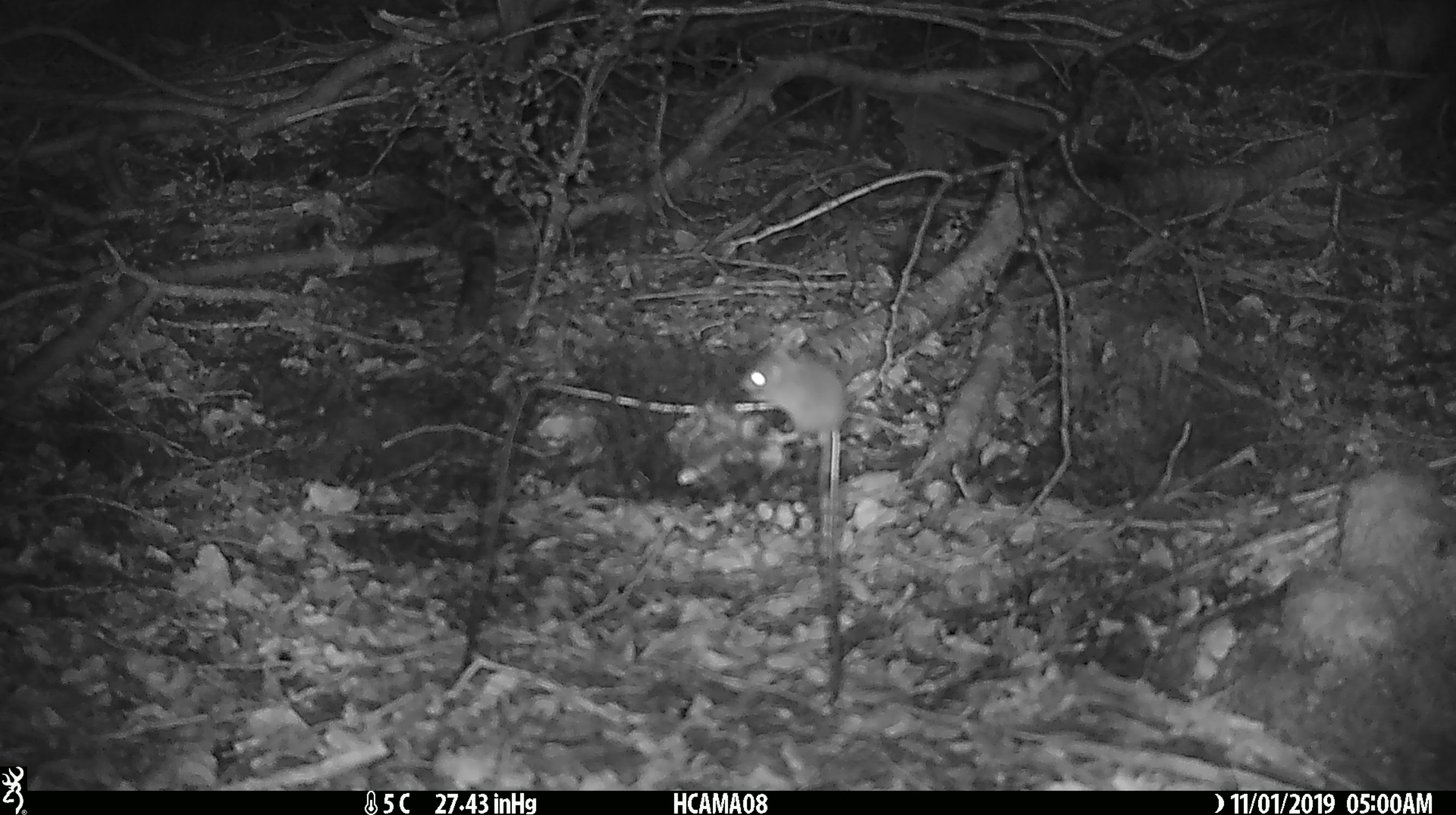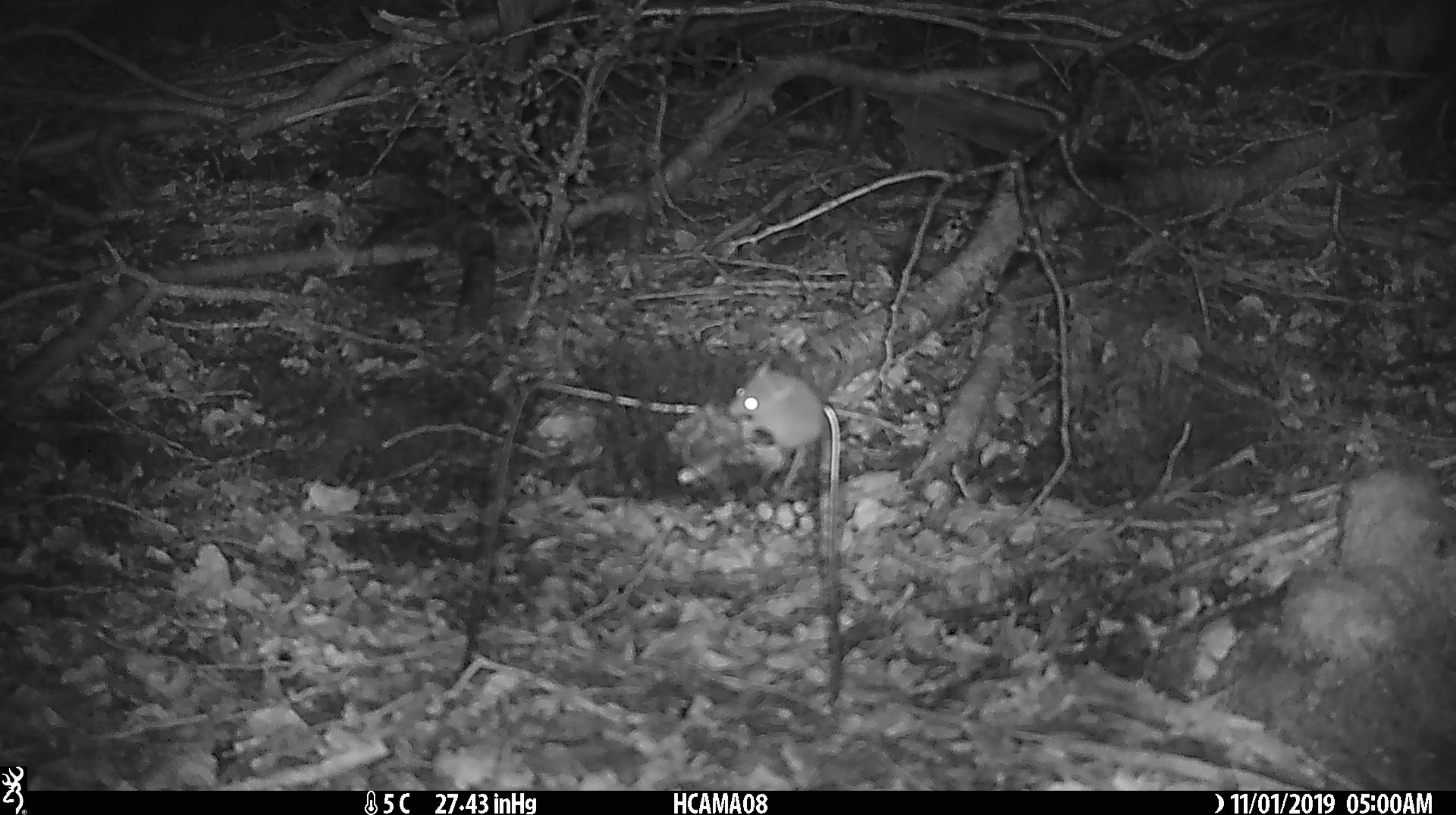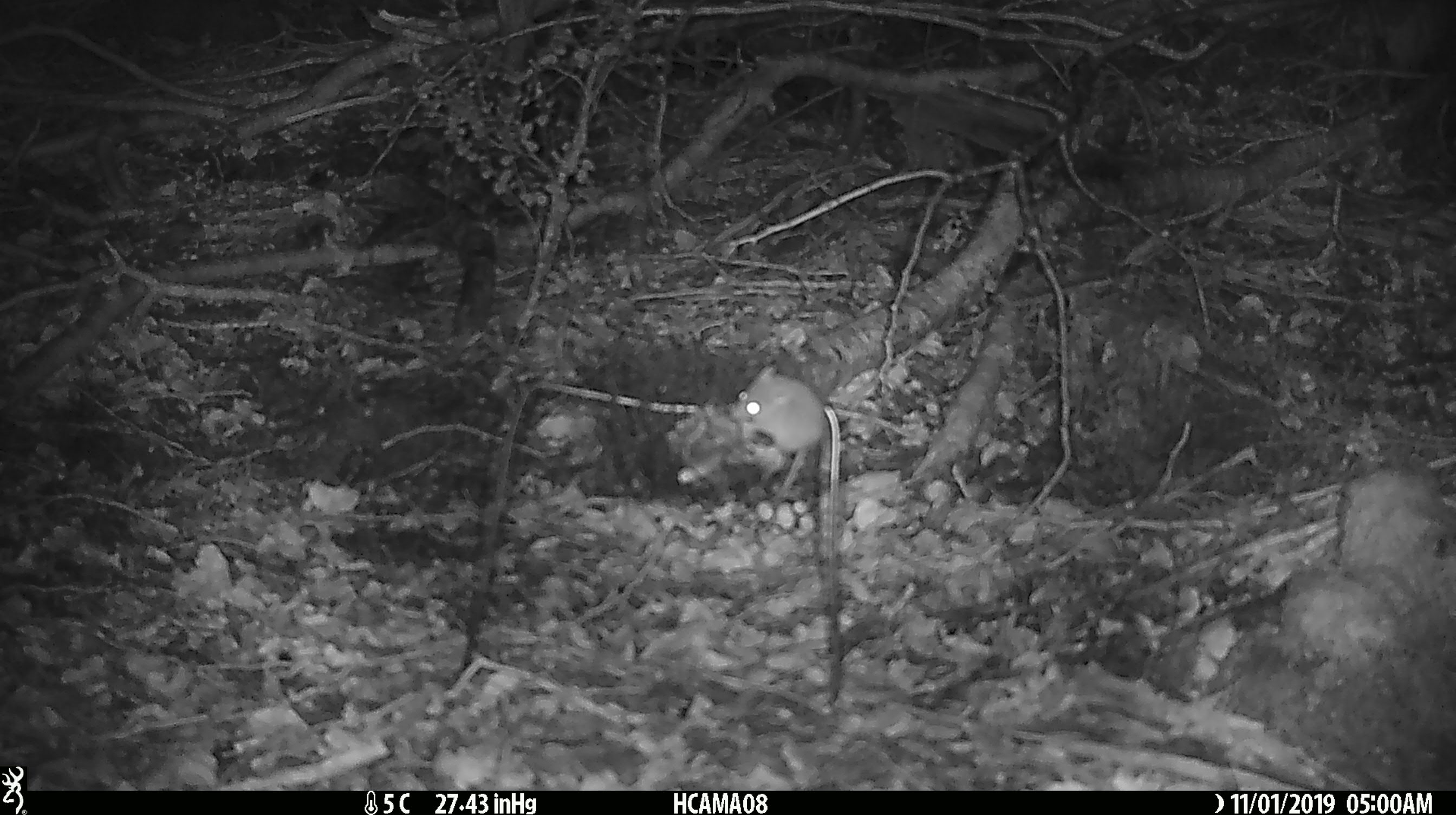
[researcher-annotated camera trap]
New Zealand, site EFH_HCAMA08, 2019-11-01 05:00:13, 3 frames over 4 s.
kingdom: Animalia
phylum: Chordata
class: Mammalia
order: Rodentia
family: Muridae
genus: Mus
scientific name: Mus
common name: mouse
Mouse (Mus).